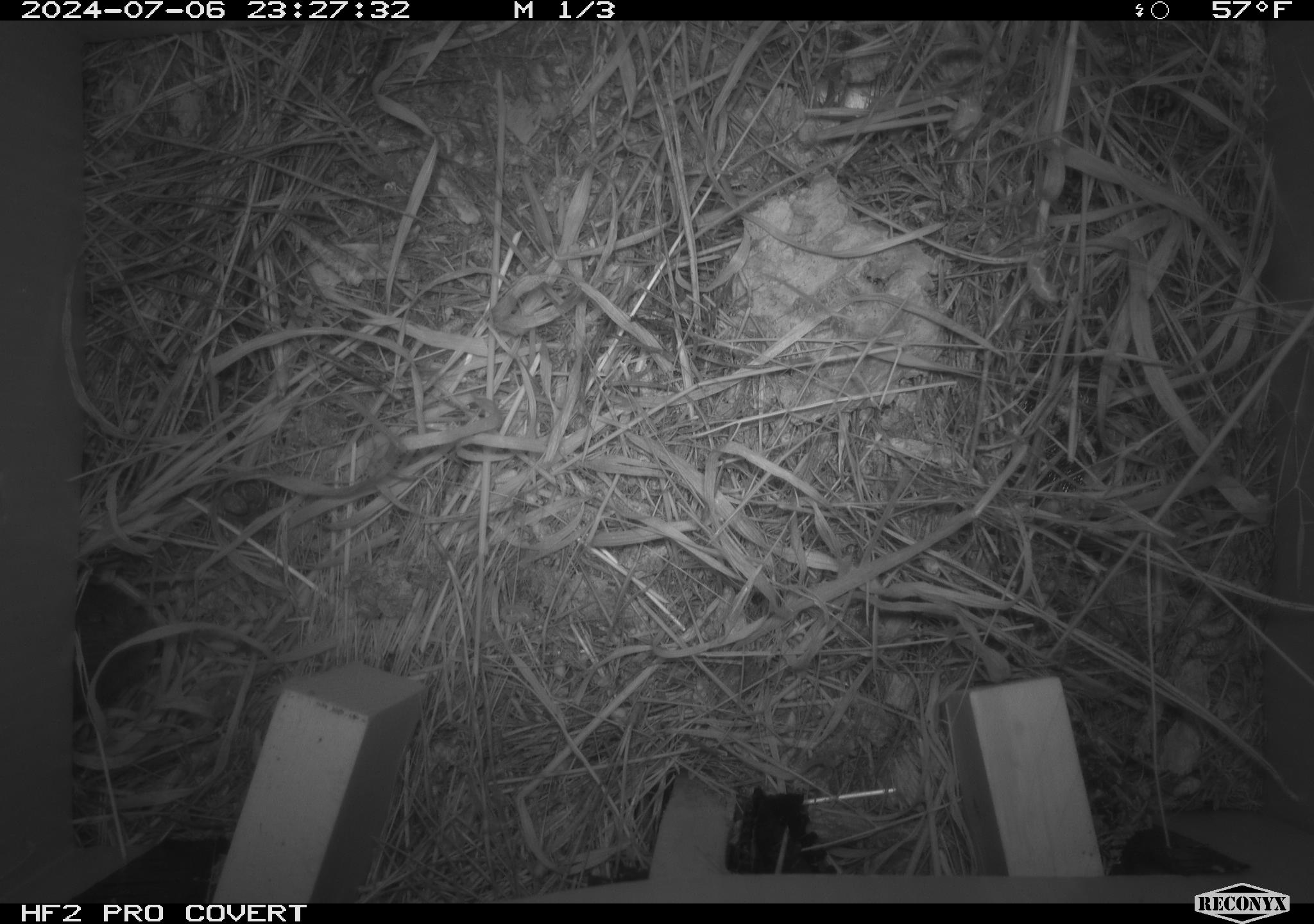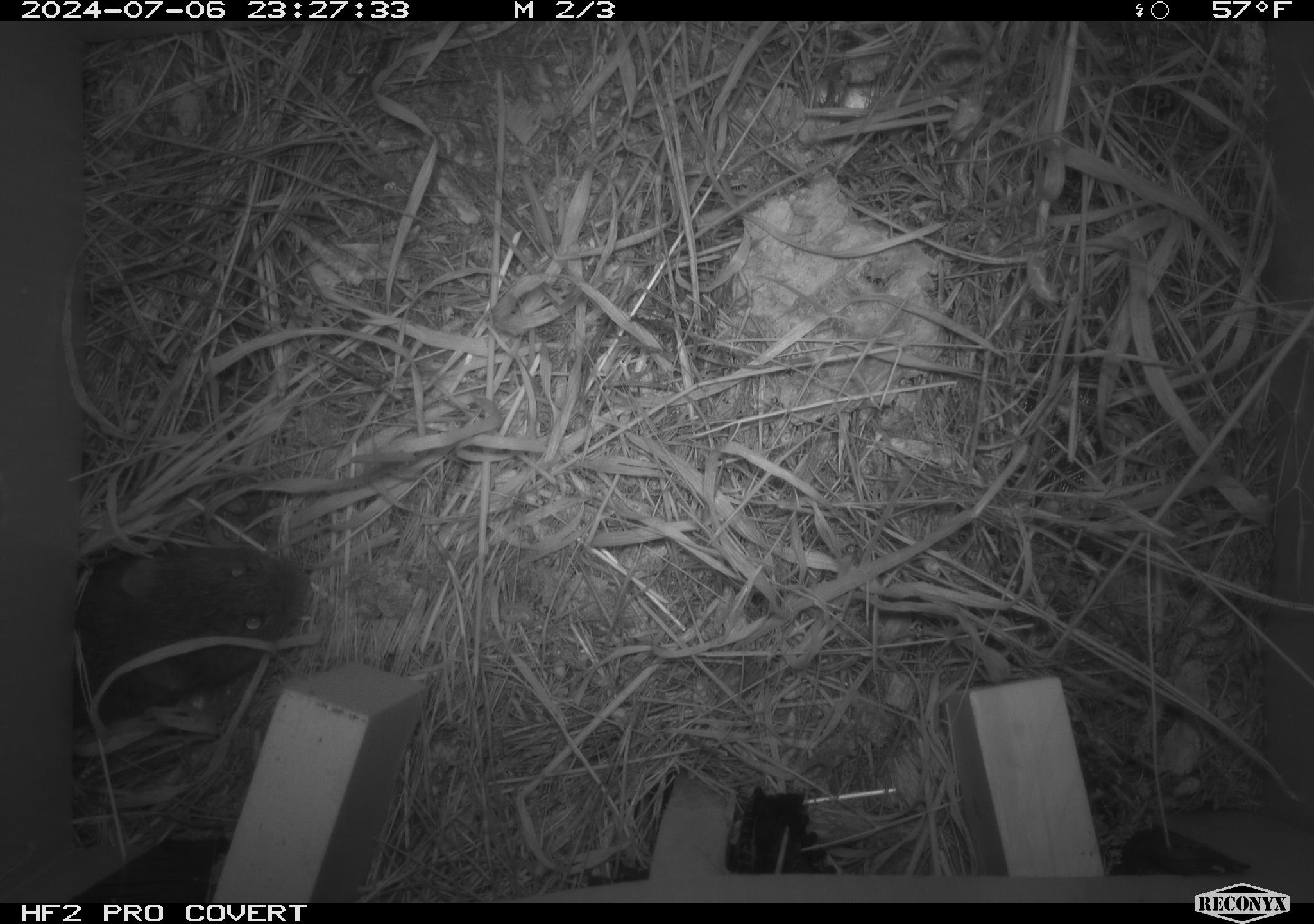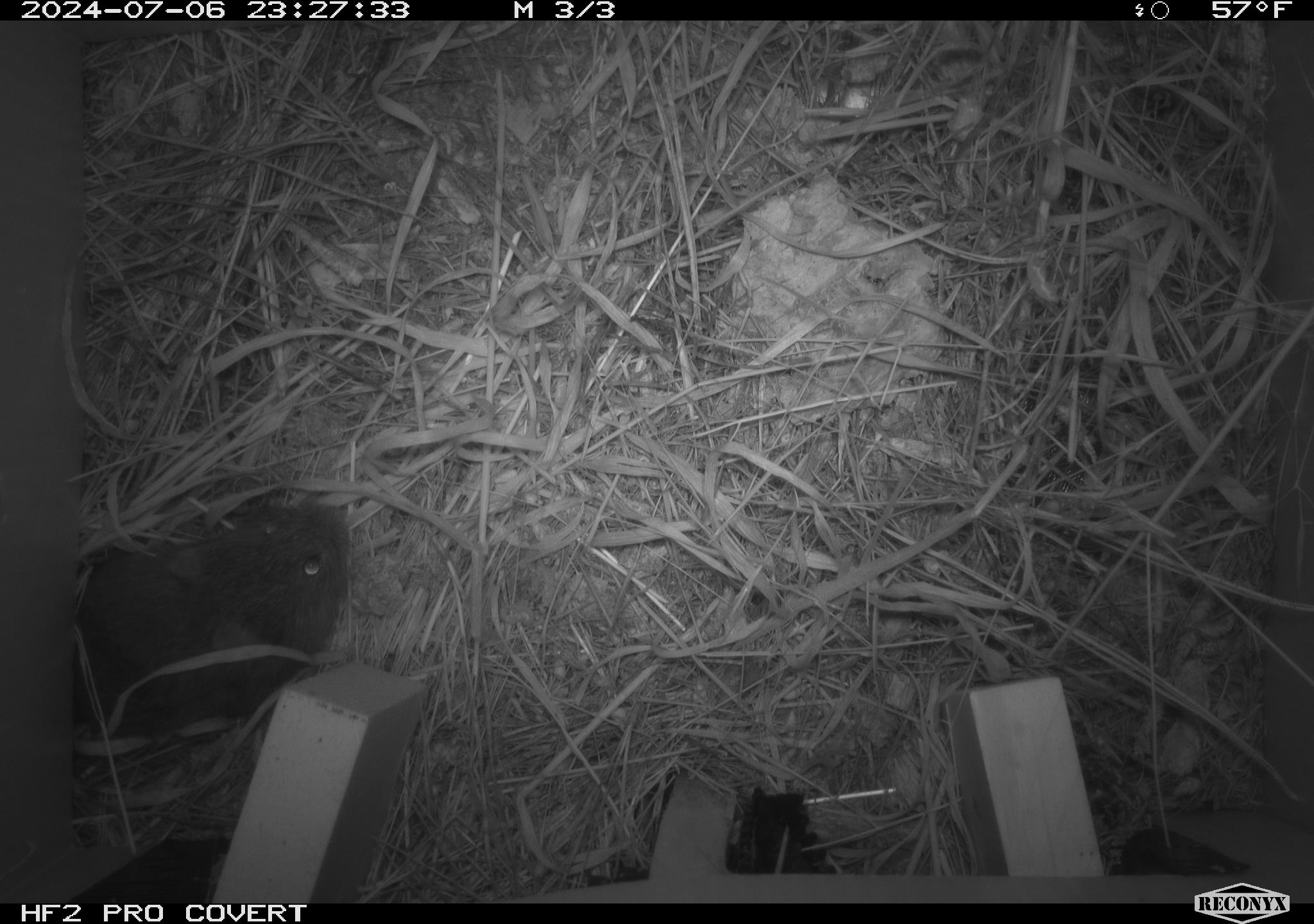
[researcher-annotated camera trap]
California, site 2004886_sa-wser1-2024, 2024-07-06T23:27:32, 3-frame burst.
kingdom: Animalia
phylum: Chordata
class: Mammalia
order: Rodentia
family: Cricetidae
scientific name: Arvicolinae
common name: voles, lemmings, and muskrats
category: arvicolinae subfamily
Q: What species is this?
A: Arvicolinae subfamily (voles, lemmings, and muskrats) (Arvicolinae).